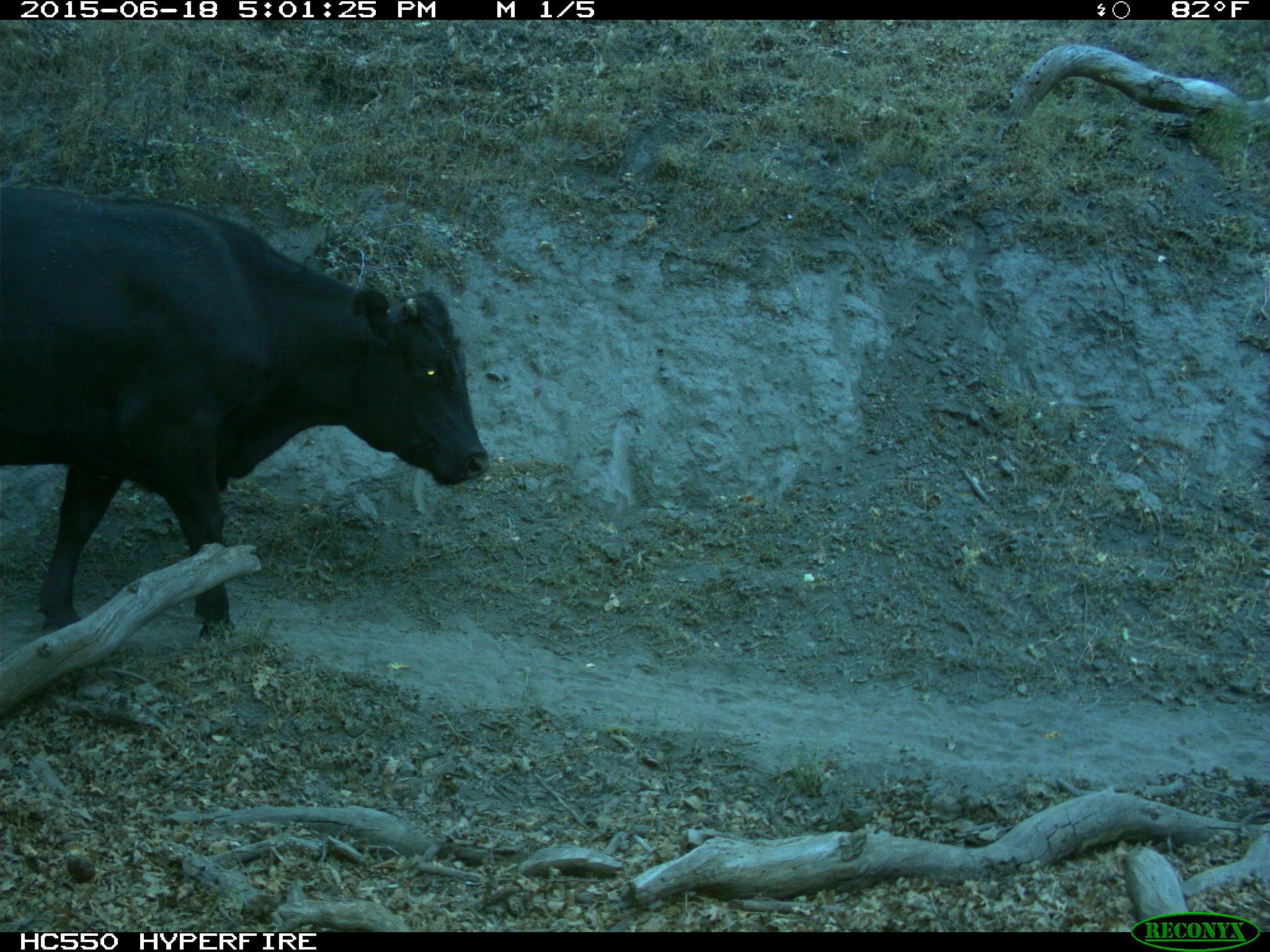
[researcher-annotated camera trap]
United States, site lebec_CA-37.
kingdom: Animalia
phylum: Chordata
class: Mammalia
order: Artiodactyla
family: Bovidae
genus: Bos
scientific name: Bos taurus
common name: domestic cow